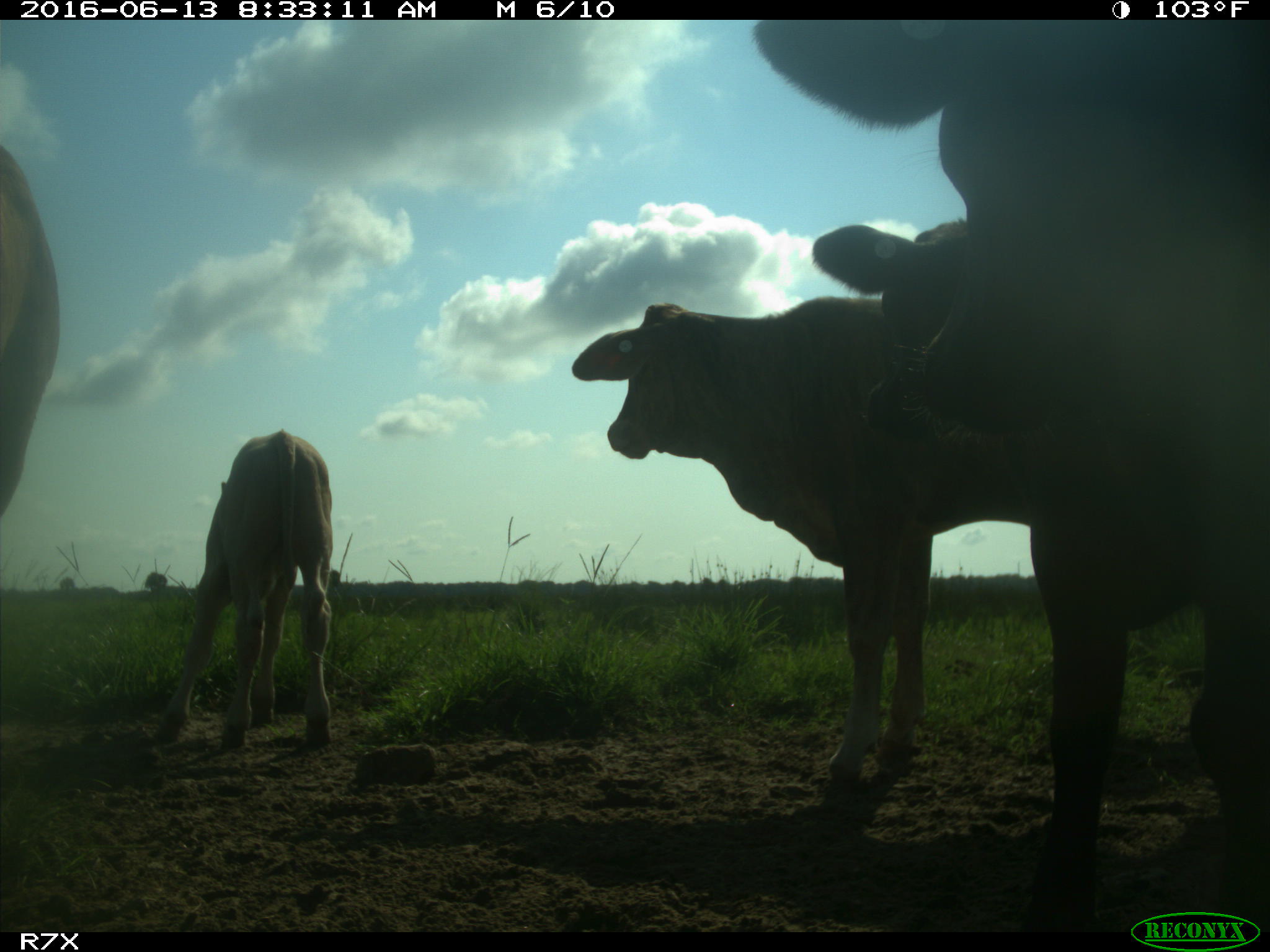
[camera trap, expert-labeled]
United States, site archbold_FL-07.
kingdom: Animalia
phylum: Chordata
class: Mammalia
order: Artiodactyla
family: Bovidae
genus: Bos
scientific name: Bos taurus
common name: domestic cow